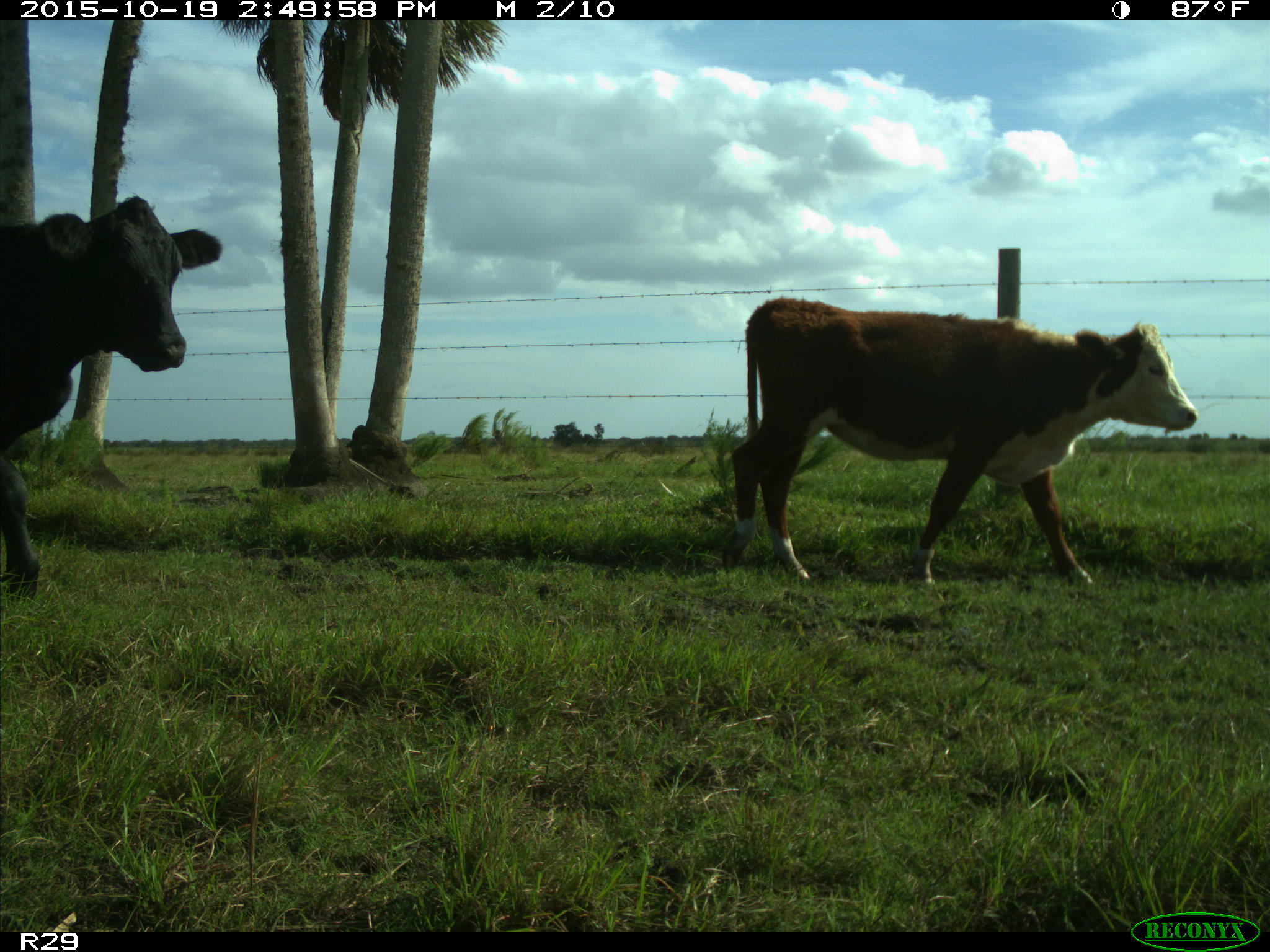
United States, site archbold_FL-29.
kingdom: Animalia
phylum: Chordata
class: Mammalia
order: Artiodactyla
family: Bovidae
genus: Bos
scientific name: Bos taurus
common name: domestic cow